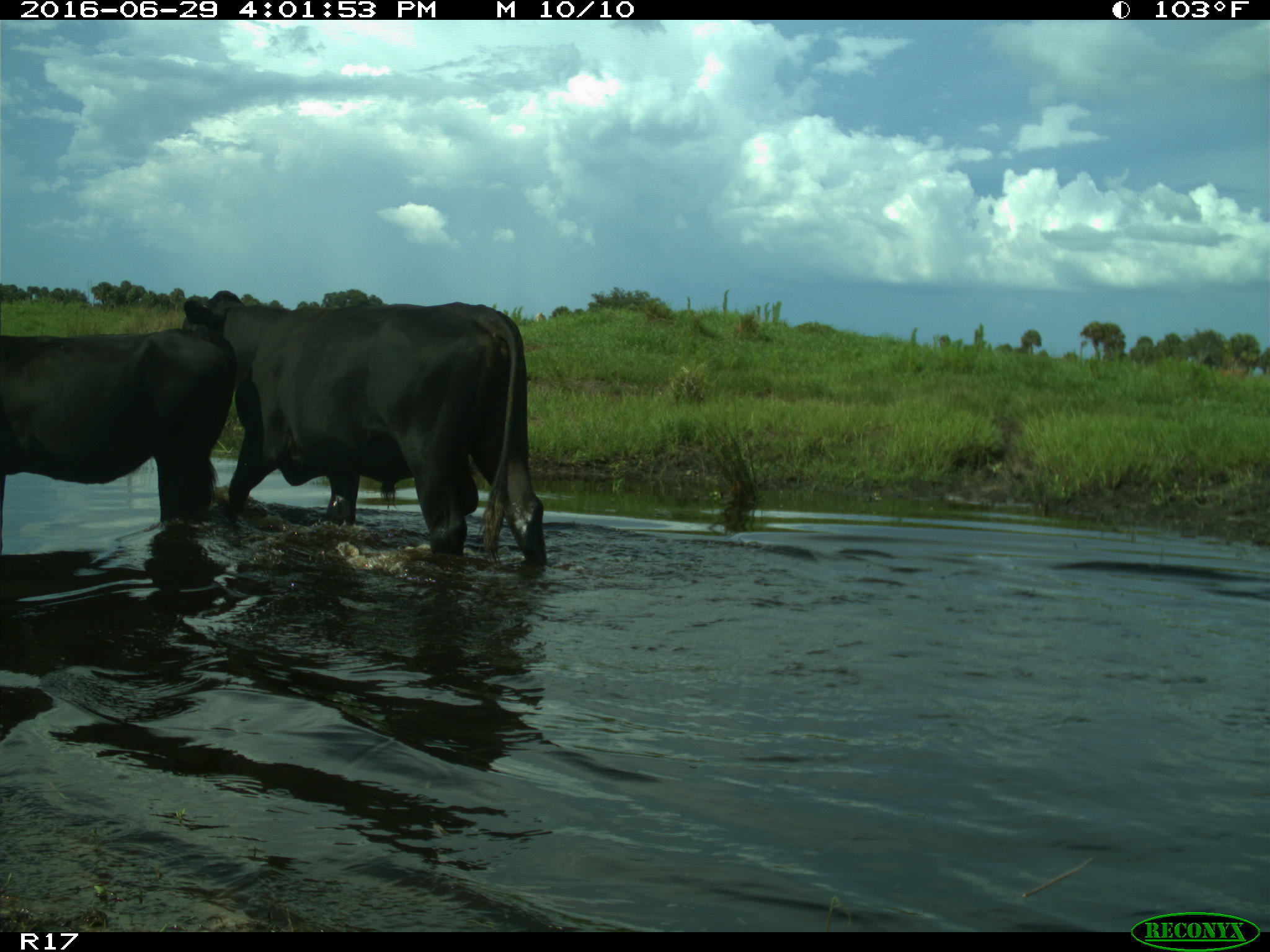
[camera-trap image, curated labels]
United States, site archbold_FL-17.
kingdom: Animalia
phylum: Chordata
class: Mammalia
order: Artiodactyla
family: Bovidae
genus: Bos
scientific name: Bos taurus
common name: domestic cow